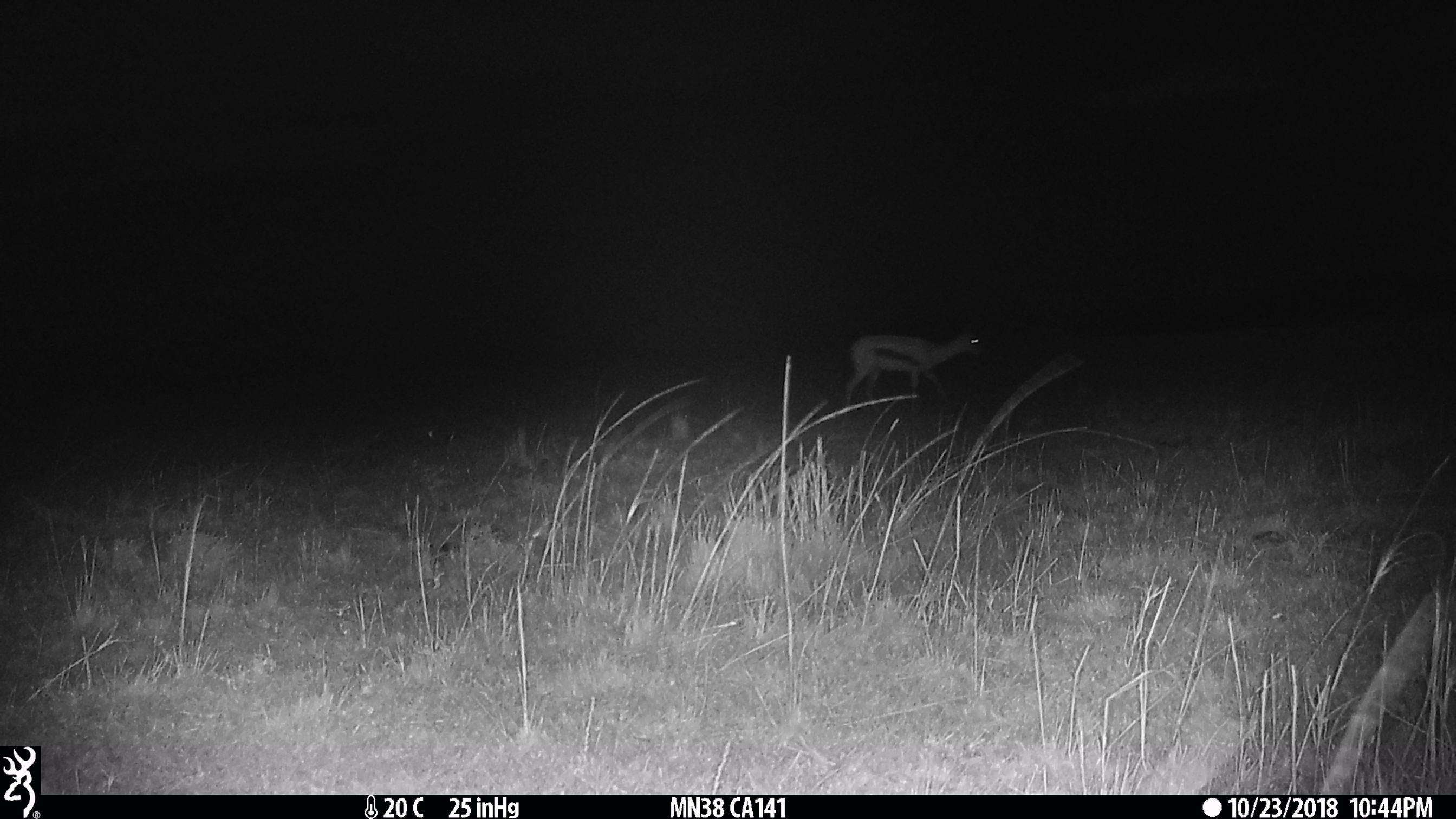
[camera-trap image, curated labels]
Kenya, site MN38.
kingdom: Animalia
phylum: Chordata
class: Mammalia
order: Artiodactyla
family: Bovidae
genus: Eudorcas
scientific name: Eudorcas thomsonii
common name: thomon's gazelle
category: gazelle thomsons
Gazelle thomsons (thomon's gazelle) (Eudorcas thomsonii).